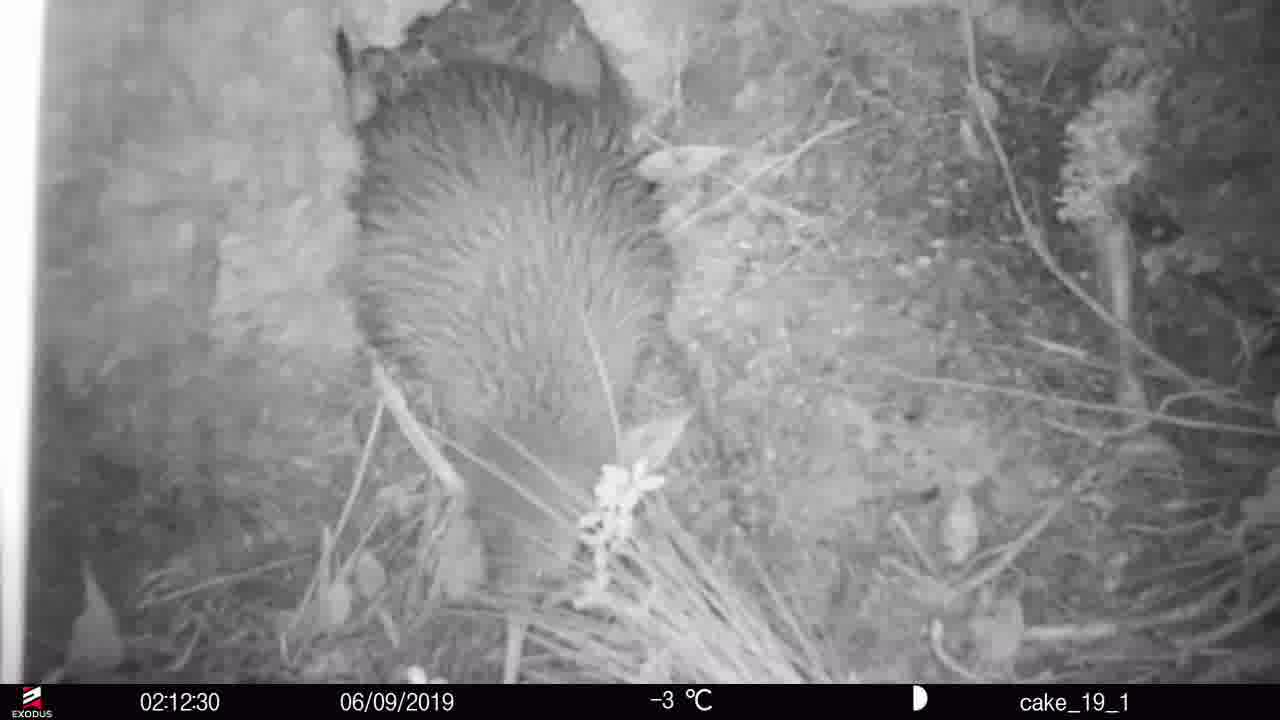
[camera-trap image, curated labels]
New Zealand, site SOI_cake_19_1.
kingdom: Animalia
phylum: Chordata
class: Aves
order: Apterygiformes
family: Apterygidae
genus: Apteryx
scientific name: Apteryx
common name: kiwi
Kiwi (Apteryx).